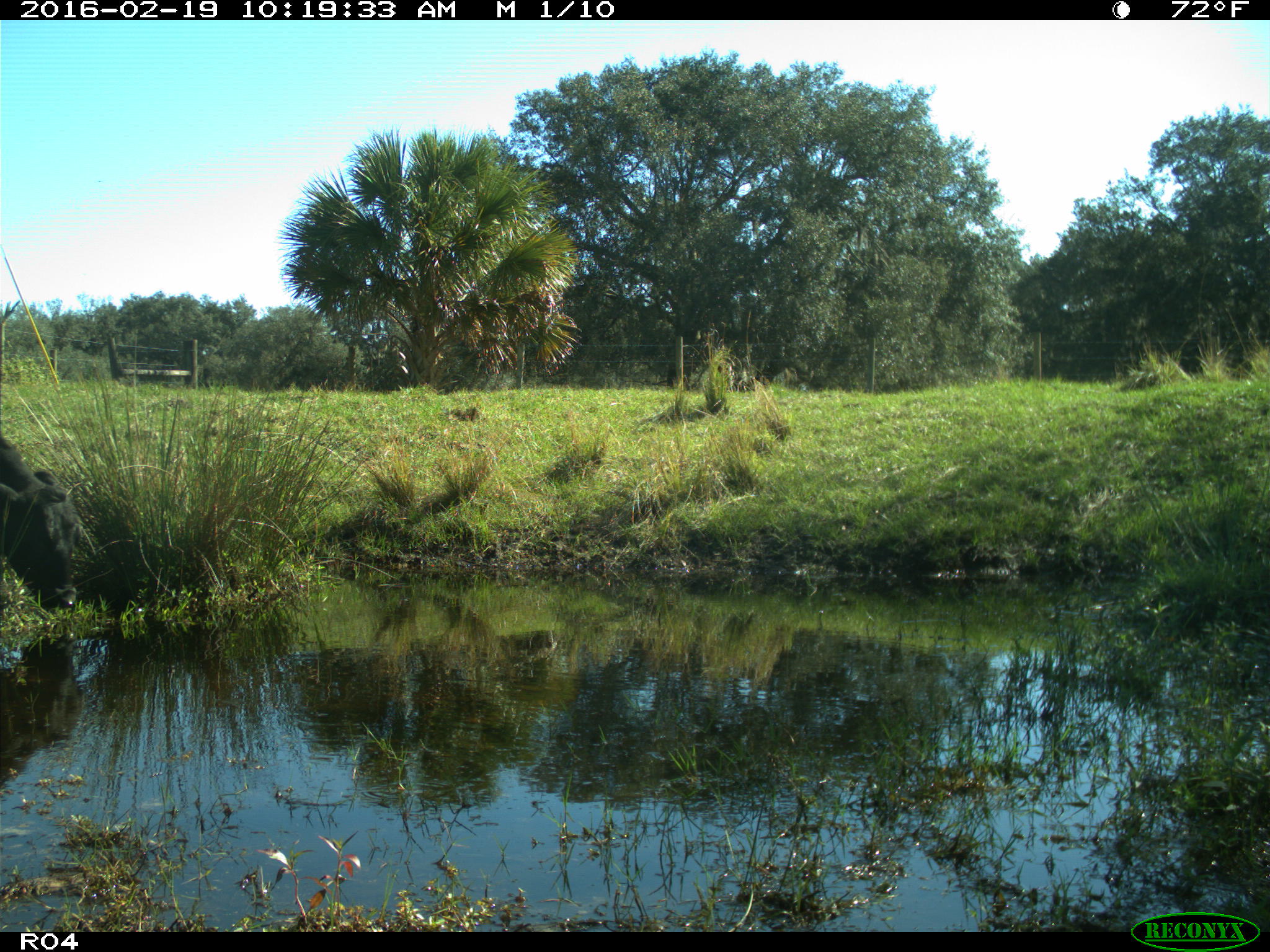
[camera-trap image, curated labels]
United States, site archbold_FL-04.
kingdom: Animalia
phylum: Chordata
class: Mammalia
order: Artiodactyla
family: Bovidae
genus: Bos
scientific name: Bos taurus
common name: domestic cow